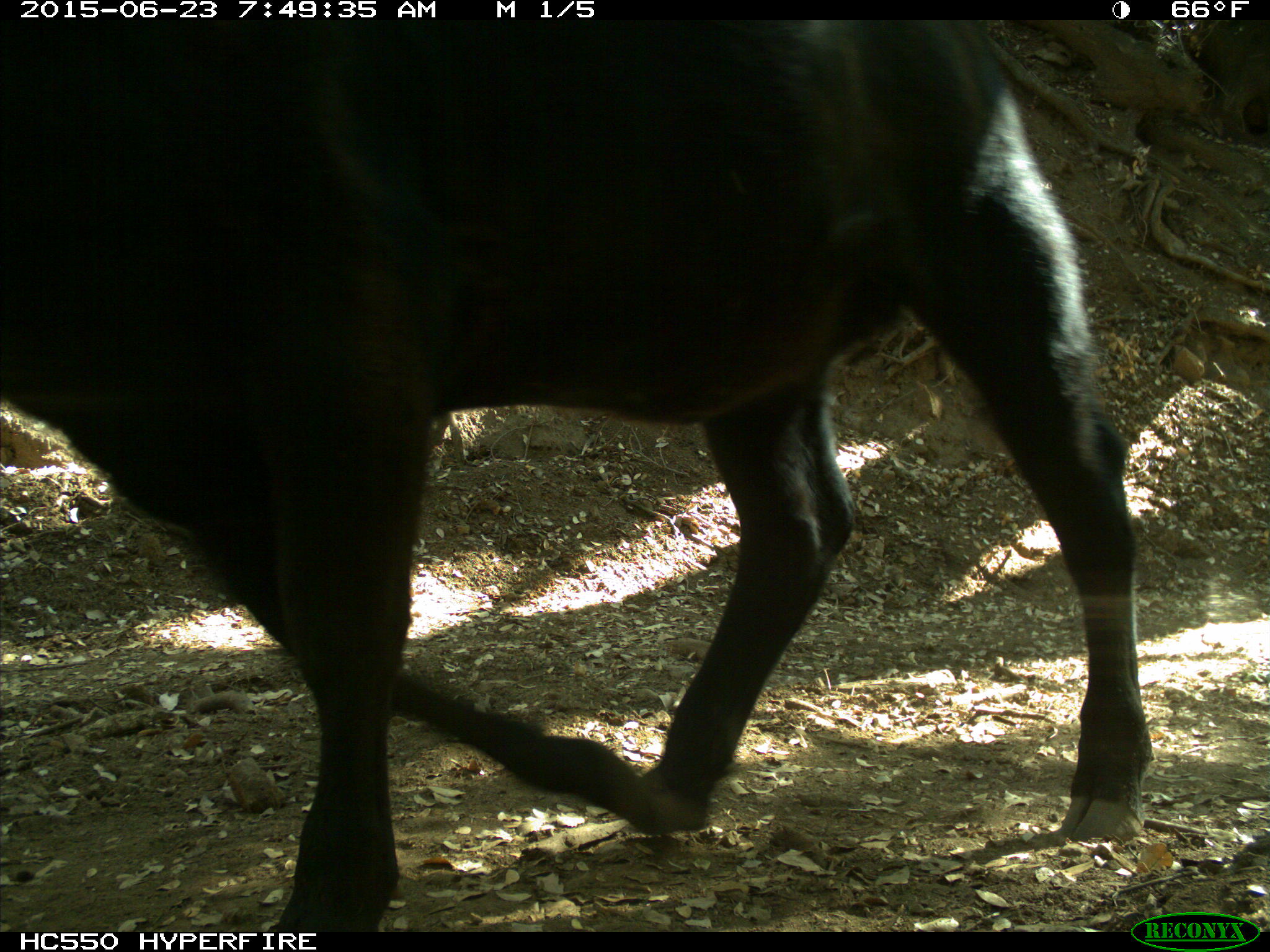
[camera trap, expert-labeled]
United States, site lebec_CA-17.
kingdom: Animalia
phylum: Chordata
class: Mammalia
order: Artiodactyla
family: Bovidae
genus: Bos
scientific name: Bos taurus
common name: domestic cow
Bos taurus (domestic cow).